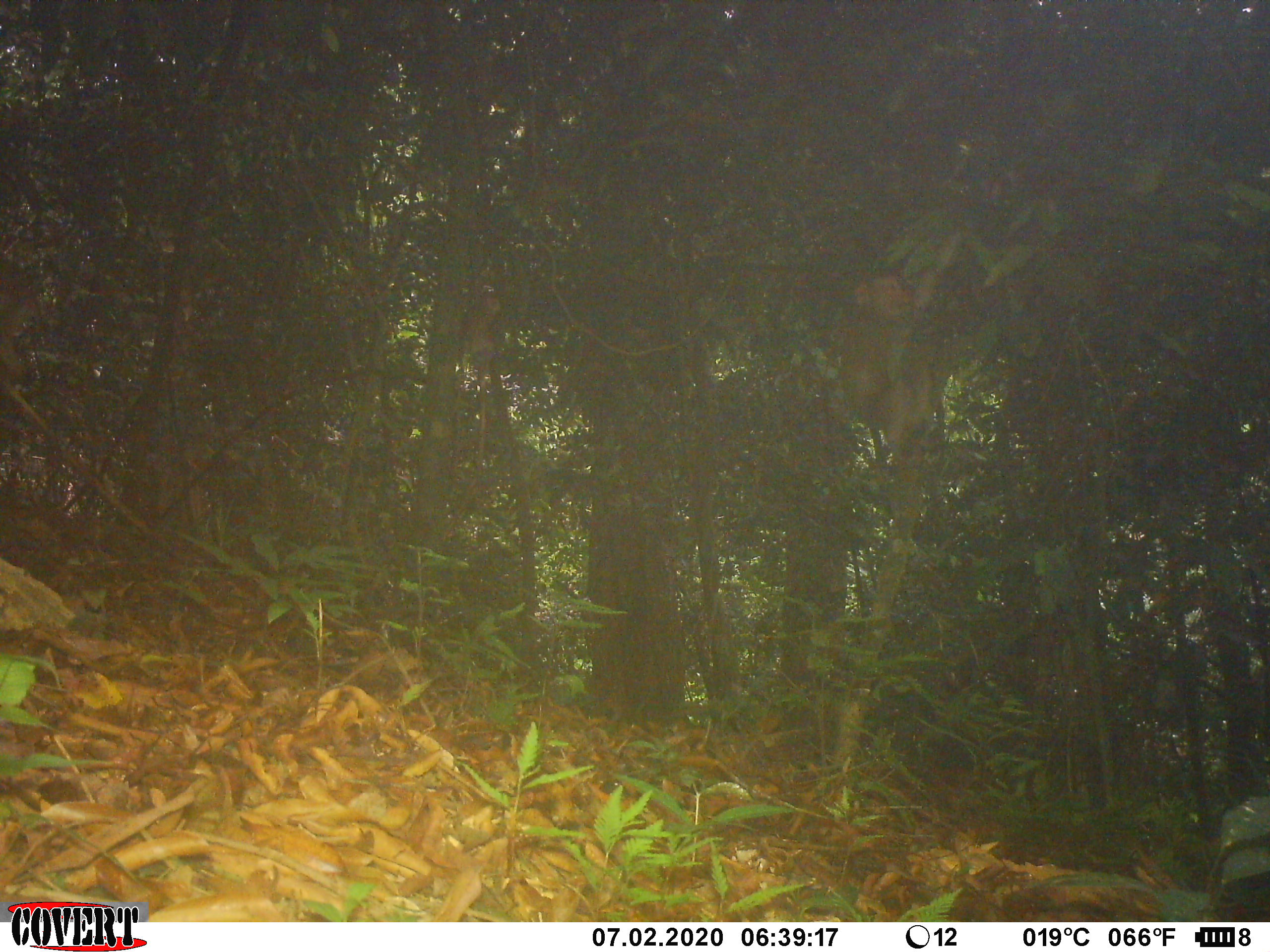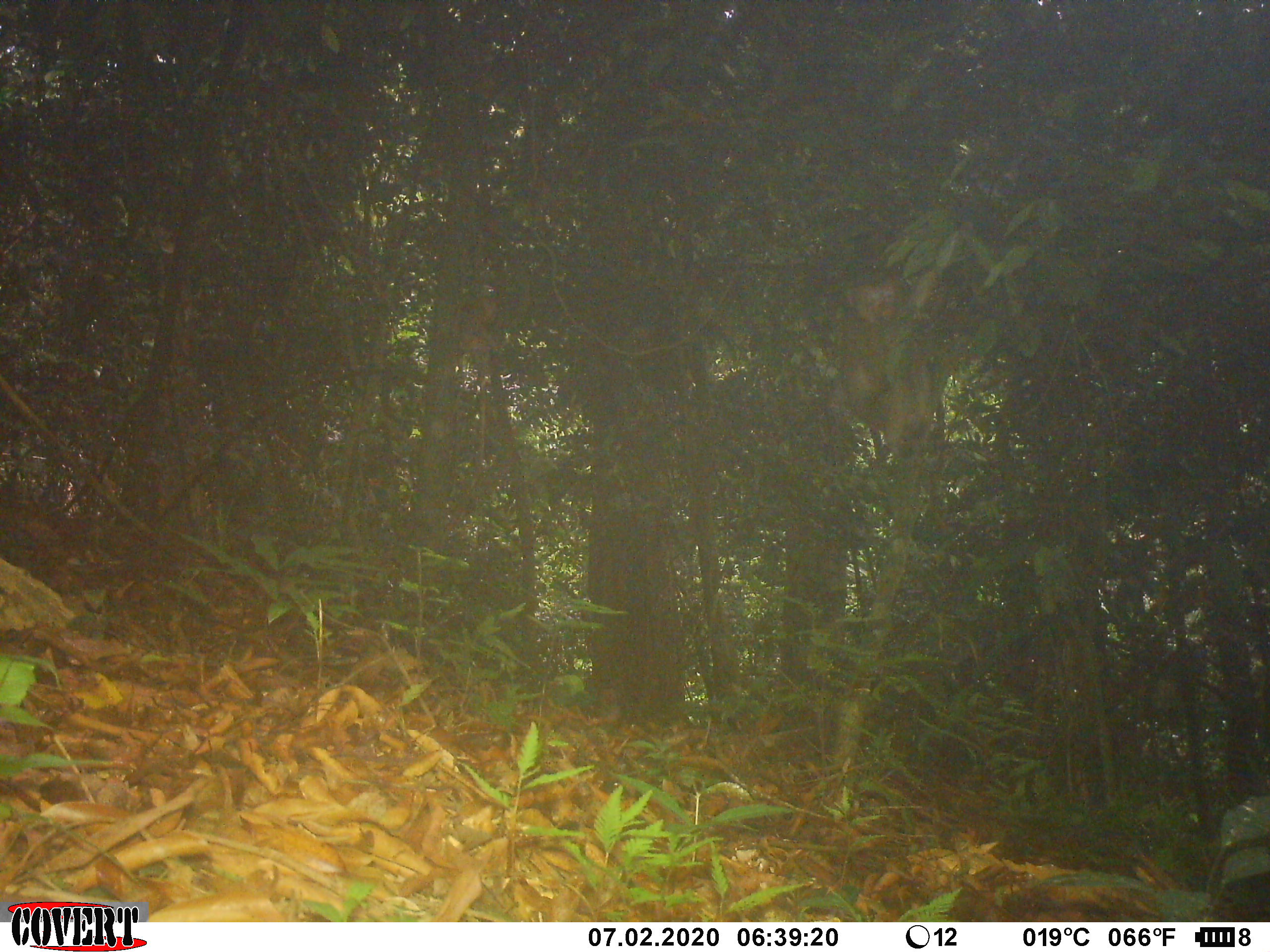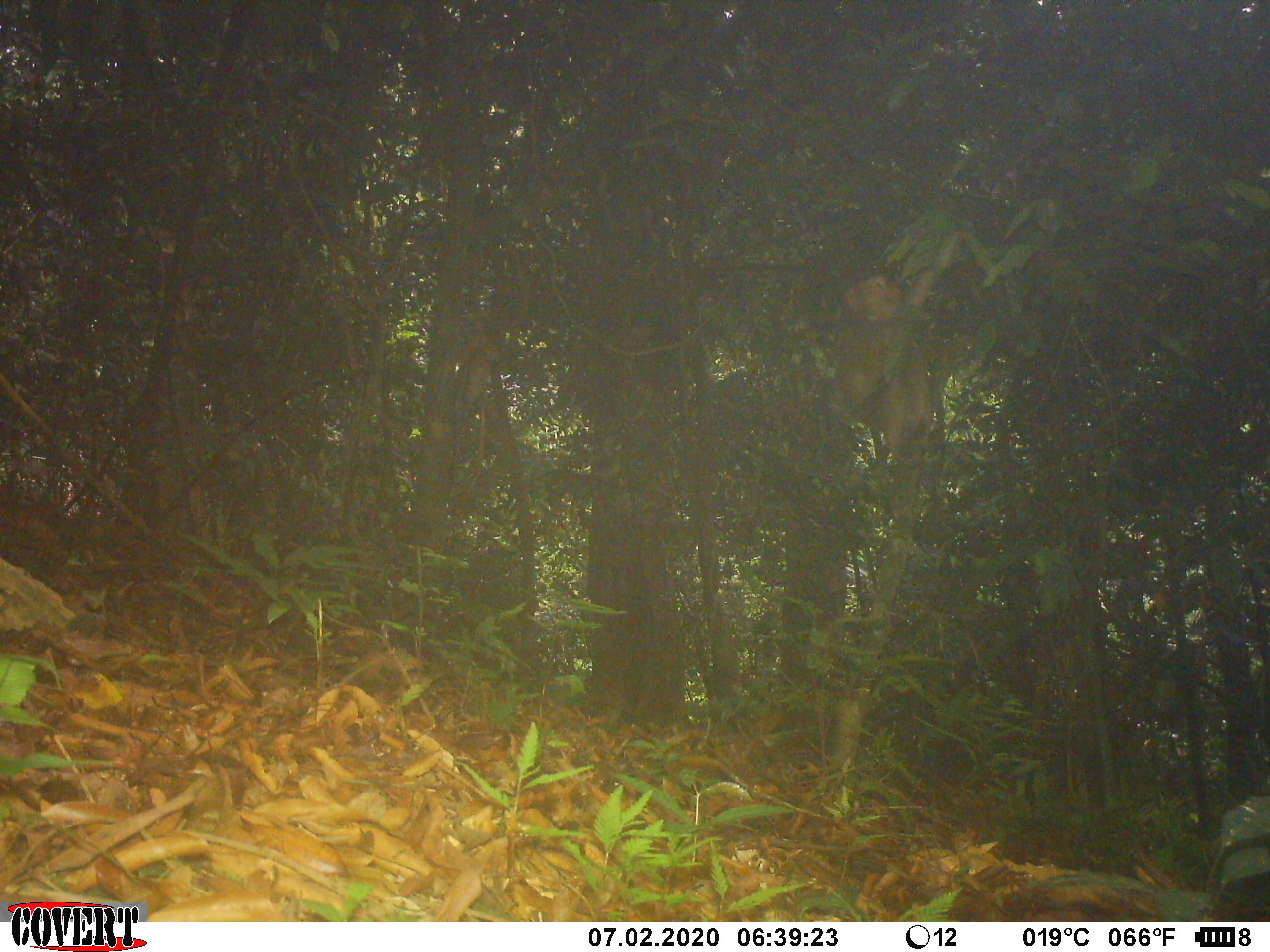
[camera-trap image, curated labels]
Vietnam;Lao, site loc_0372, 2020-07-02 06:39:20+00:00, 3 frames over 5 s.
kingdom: Animalia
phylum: Chordata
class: Mammalia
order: Primates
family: Cercopithecidae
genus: Macaca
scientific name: Macaca nemestrina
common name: pig-tailed macaque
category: pig tailed macaque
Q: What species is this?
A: Pig tailed macaque (pig-tailed macaque) (Macaca nemestrina).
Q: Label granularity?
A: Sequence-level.